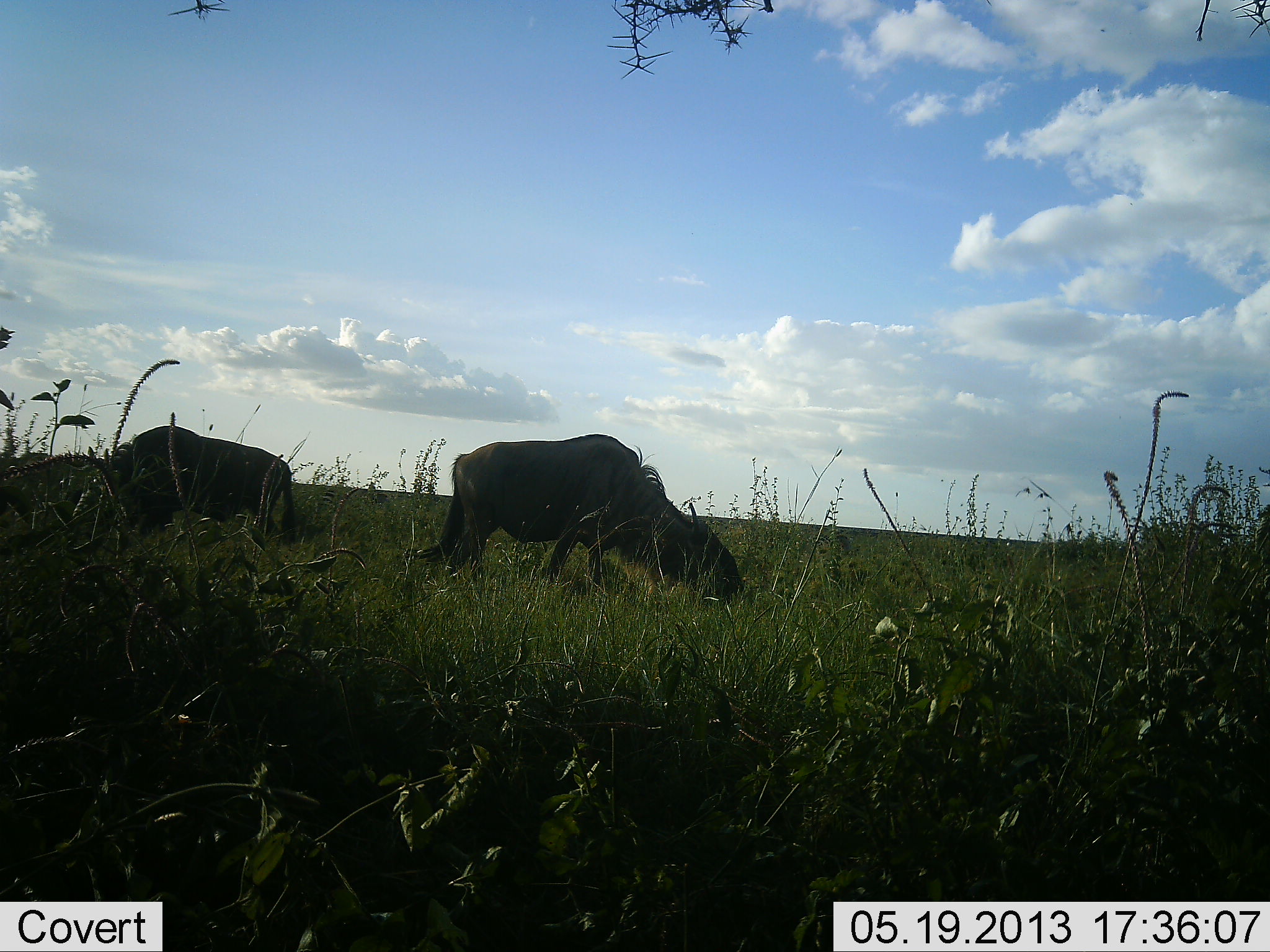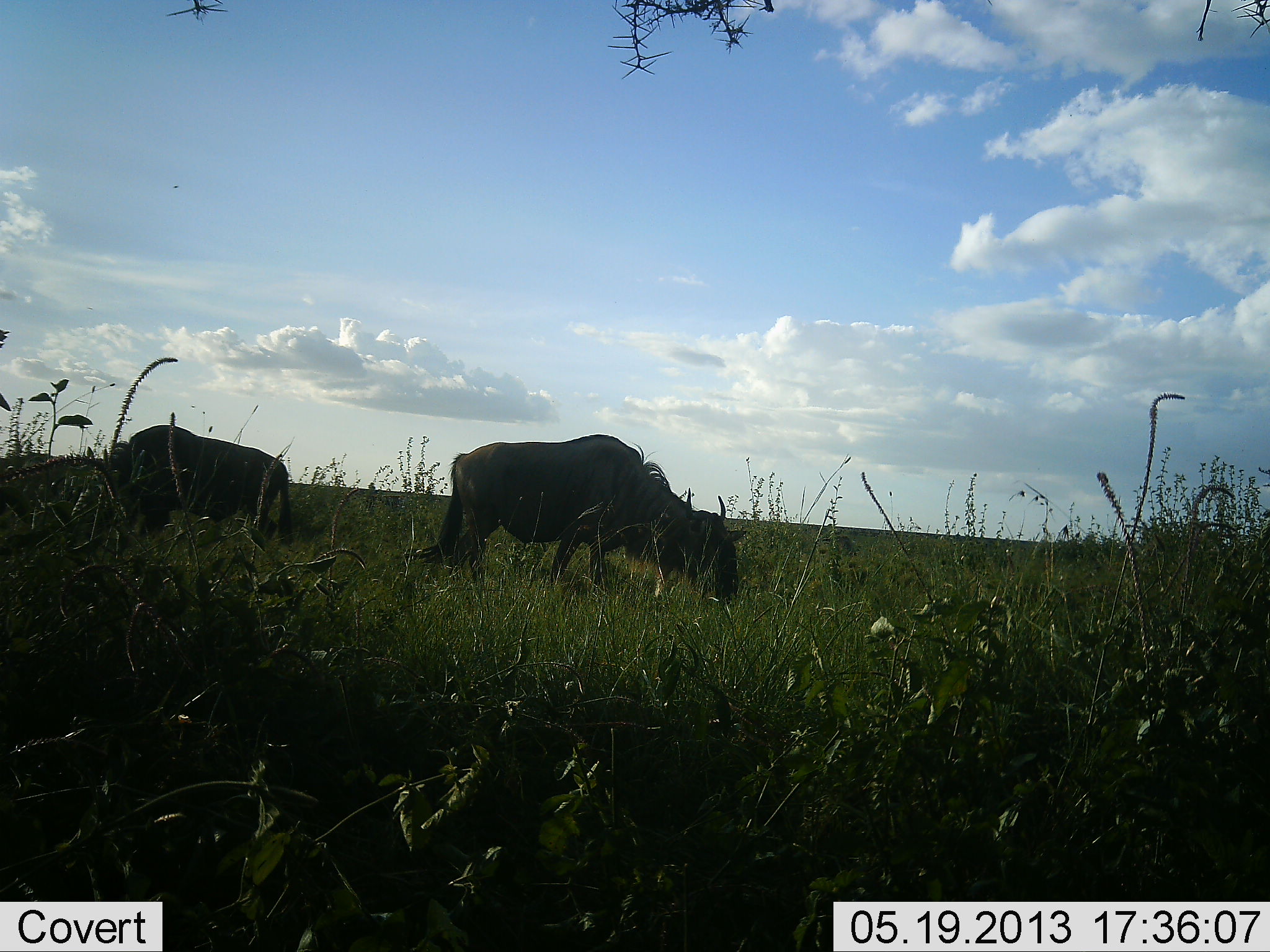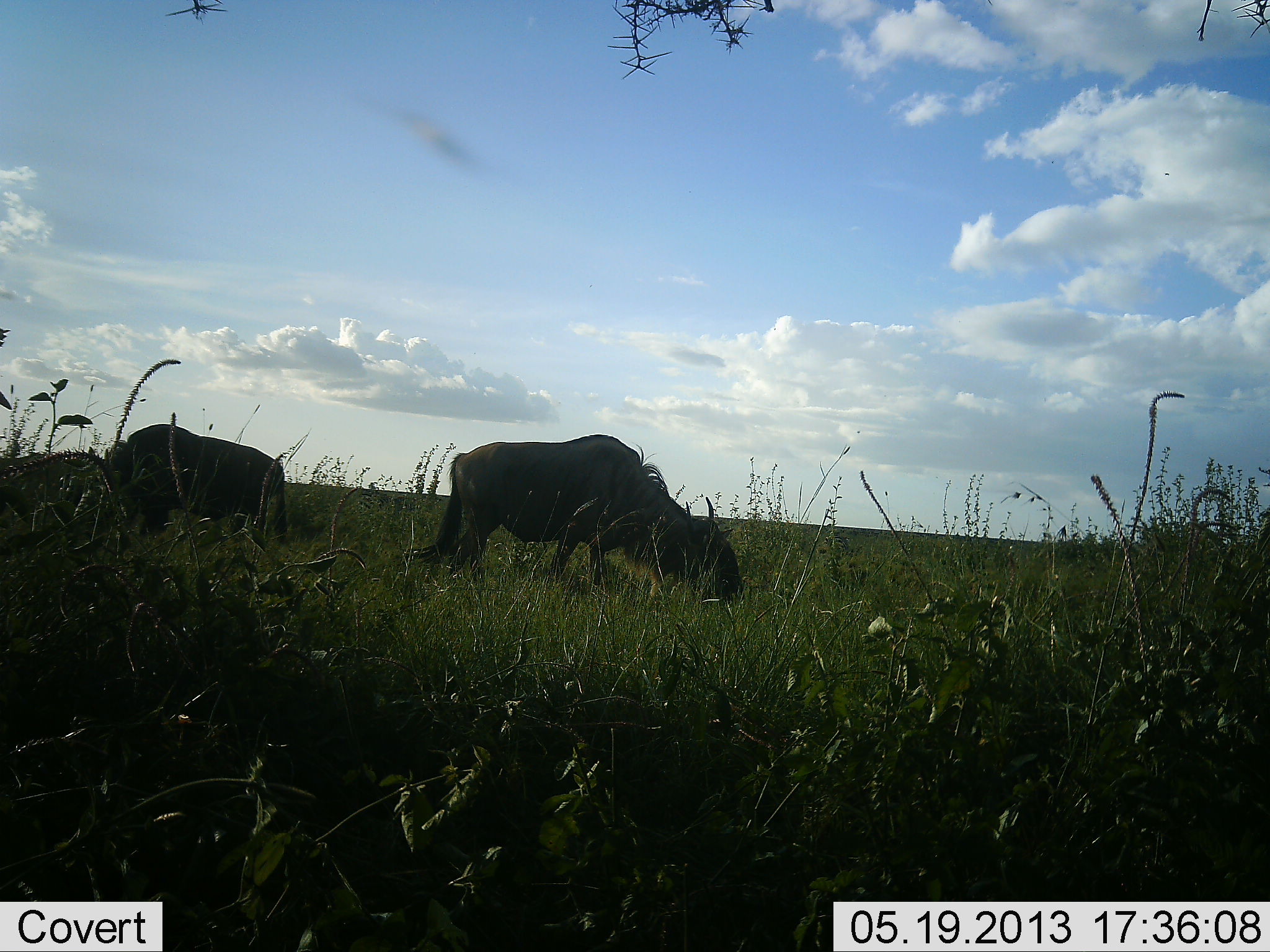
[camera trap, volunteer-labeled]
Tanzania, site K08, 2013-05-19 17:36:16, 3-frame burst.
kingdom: Animalia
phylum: Chordata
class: Mammalia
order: Artiodactyla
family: Bovidae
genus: Connochaetes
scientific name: Connochaetes taurinus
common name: blue wildebeest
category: wildebeest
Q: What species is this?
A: Wildebeest (blue wildebeest) (Connochaetes taurinus).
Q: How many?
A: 2.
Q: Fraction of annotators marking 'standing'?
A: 24%.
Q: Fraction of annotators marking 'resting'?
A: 0%.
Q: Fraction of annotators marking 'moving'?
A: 0%.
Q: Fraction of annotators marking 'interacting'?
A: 0%.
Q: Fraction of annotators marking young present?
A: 0%.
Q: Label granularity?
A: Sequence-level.